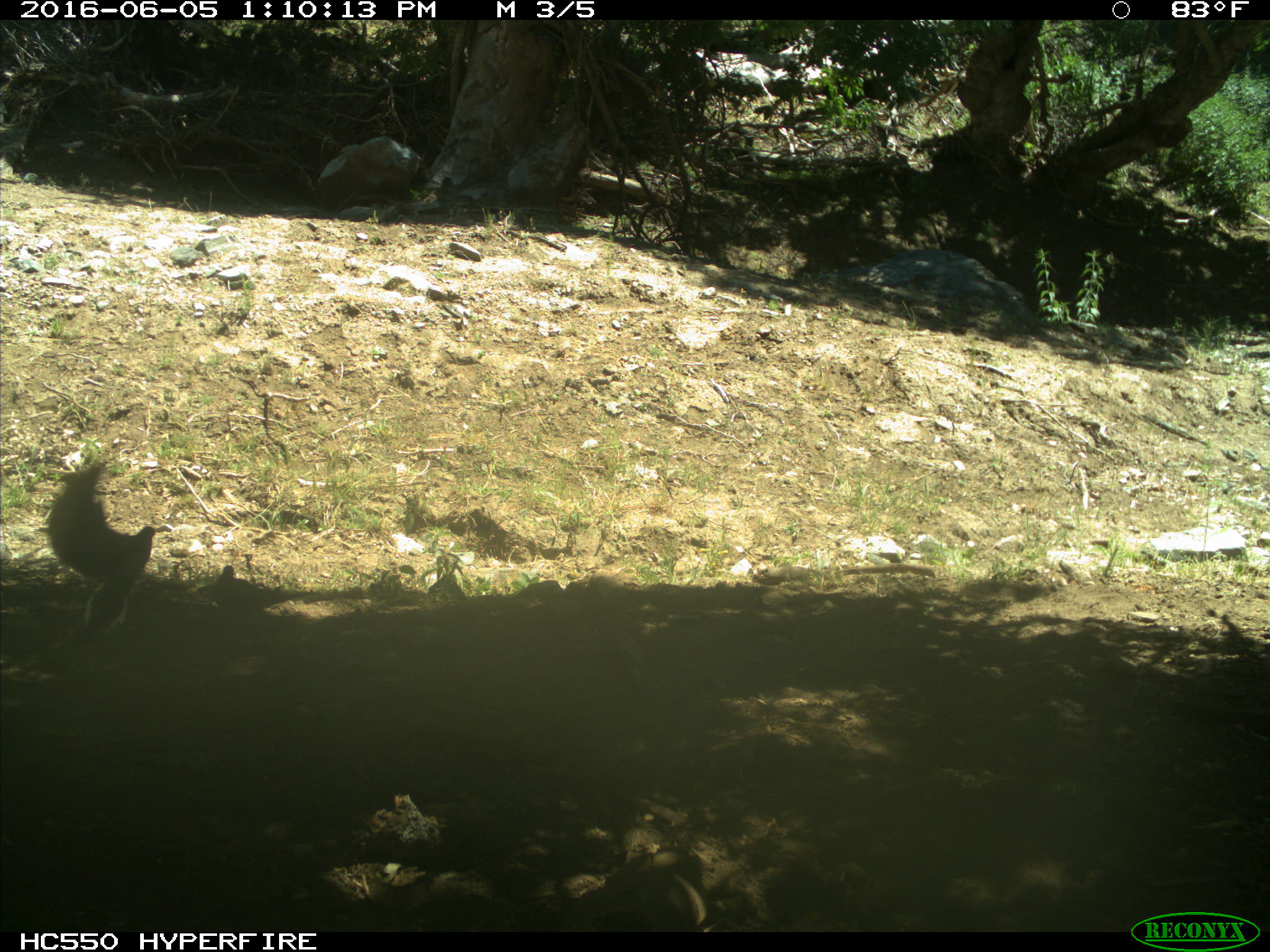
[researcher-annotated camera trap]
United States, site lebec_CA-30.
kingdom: Animalia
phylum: Chordata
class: Aves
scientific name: Aves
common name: birds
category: unidentified bird